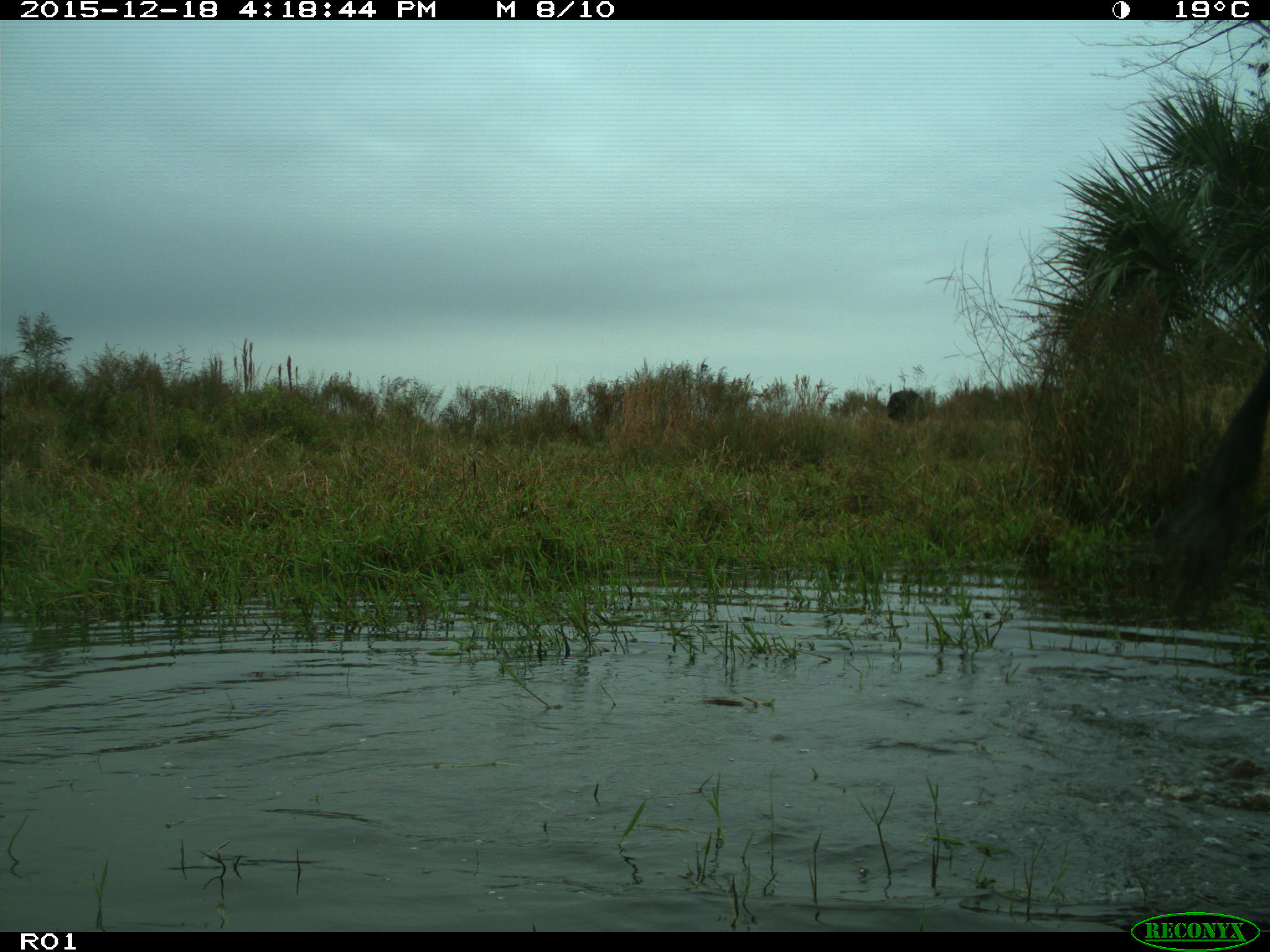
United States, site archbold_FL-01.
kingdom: Animalia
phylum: Chordata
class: Mammalia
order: Artiodactyla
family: Bovidae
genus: Bos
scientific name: Bos taurus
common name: domestic cow